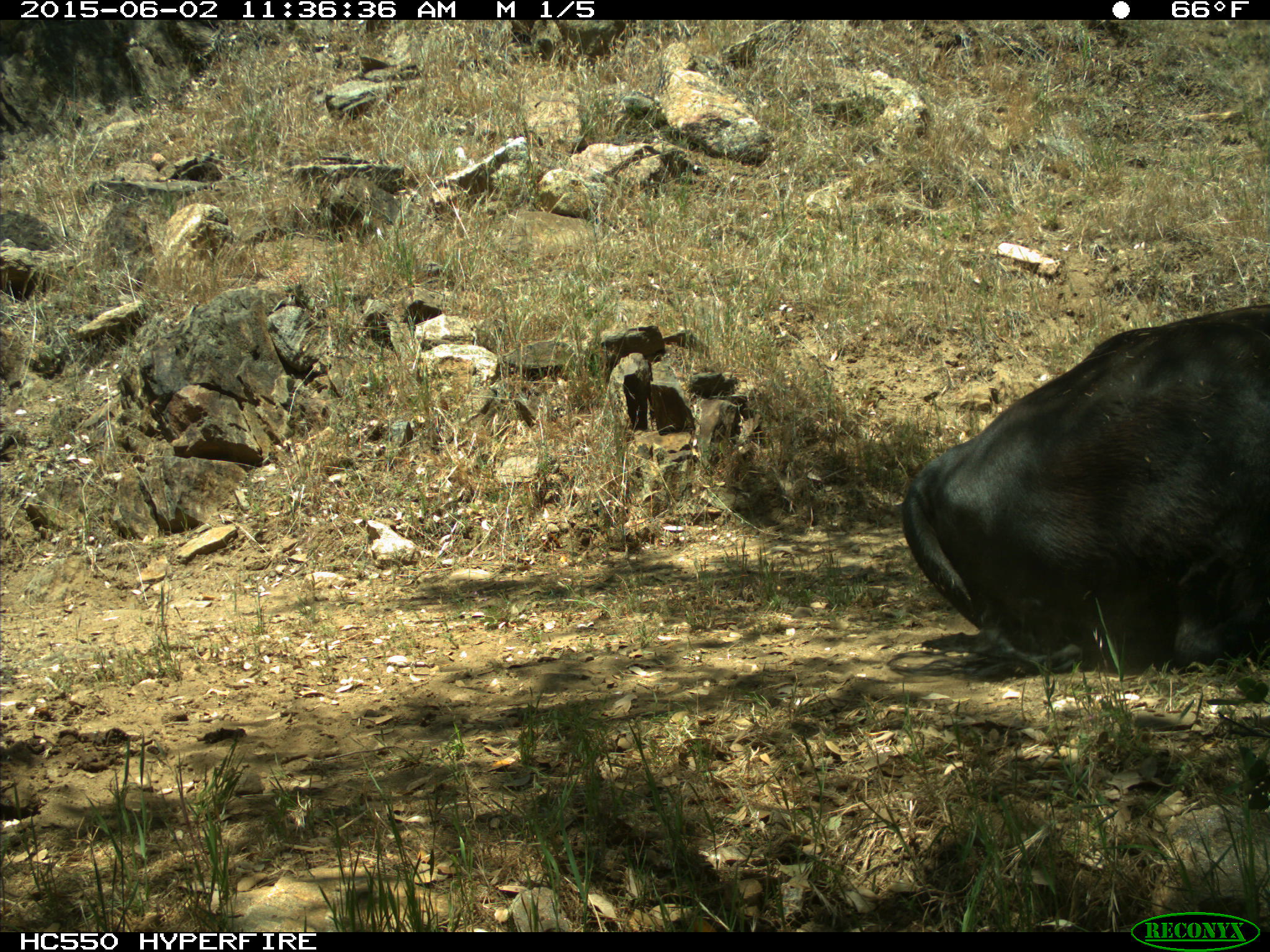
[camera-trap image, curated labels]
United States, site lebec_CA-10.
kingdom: Animalia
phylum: Chordata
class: Mammalia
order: Artiodactyla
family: Bovidae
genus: Bos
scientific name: Bos taurus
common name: domestic cow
Bos taurus (domestic cow).